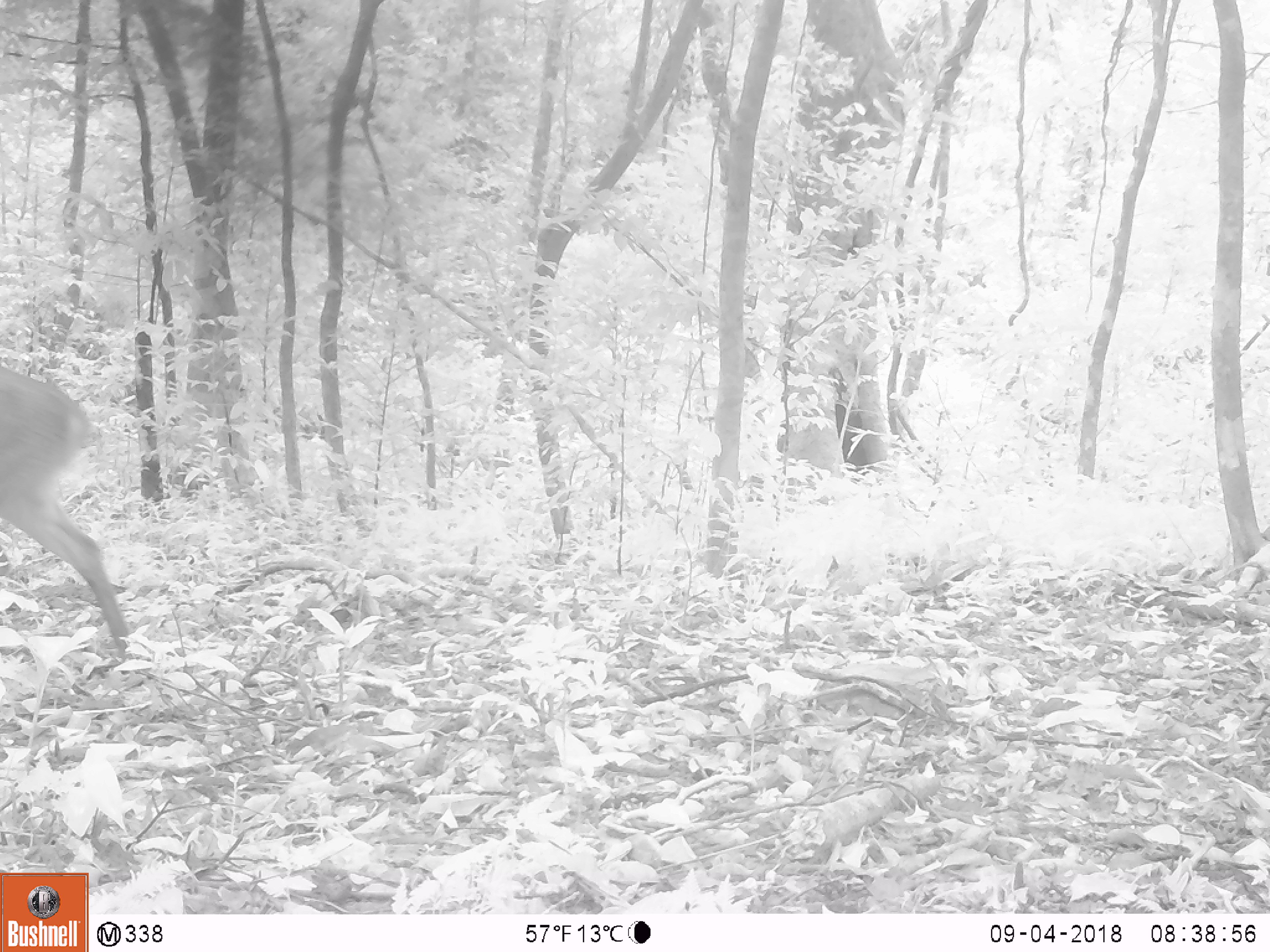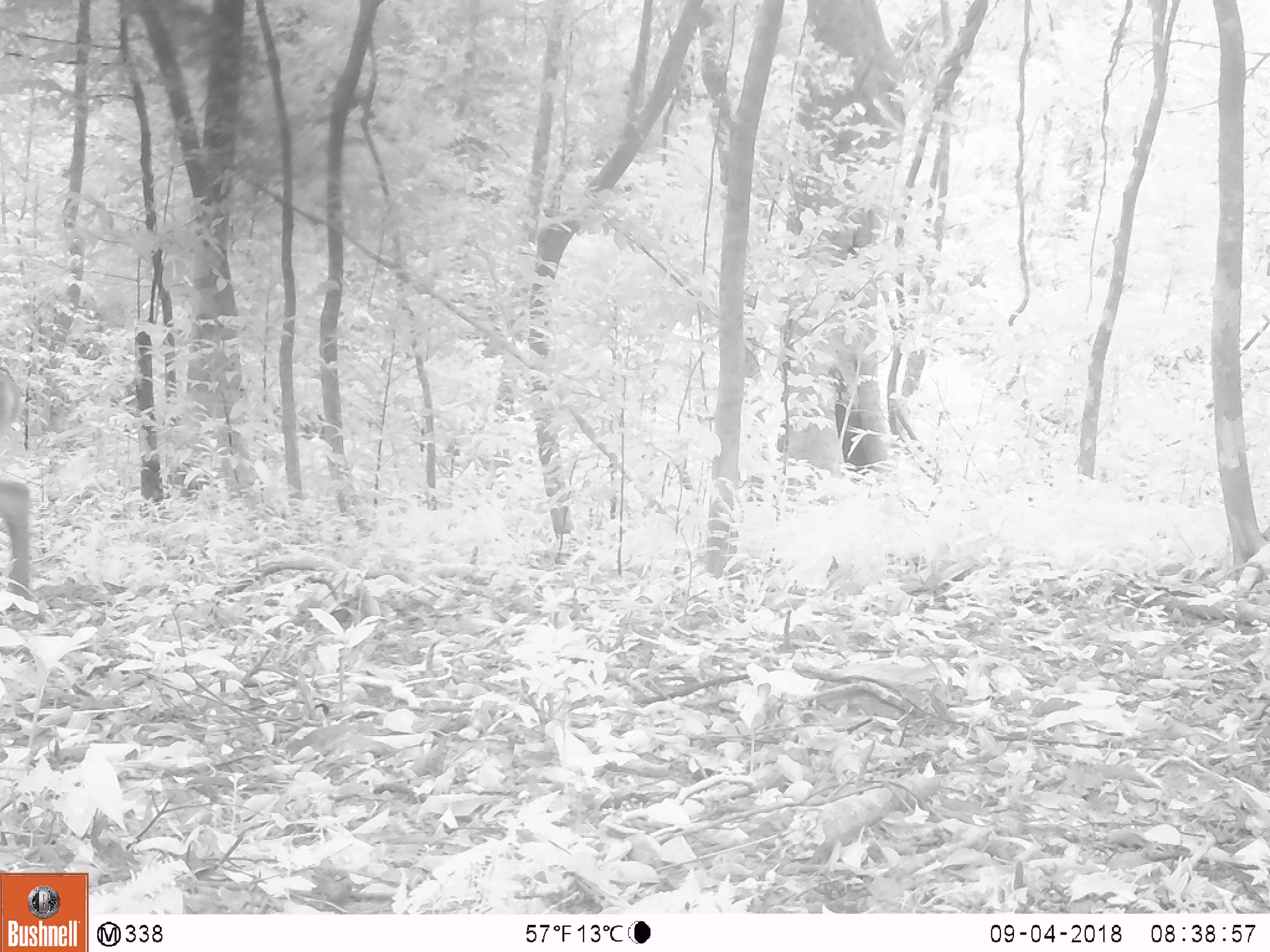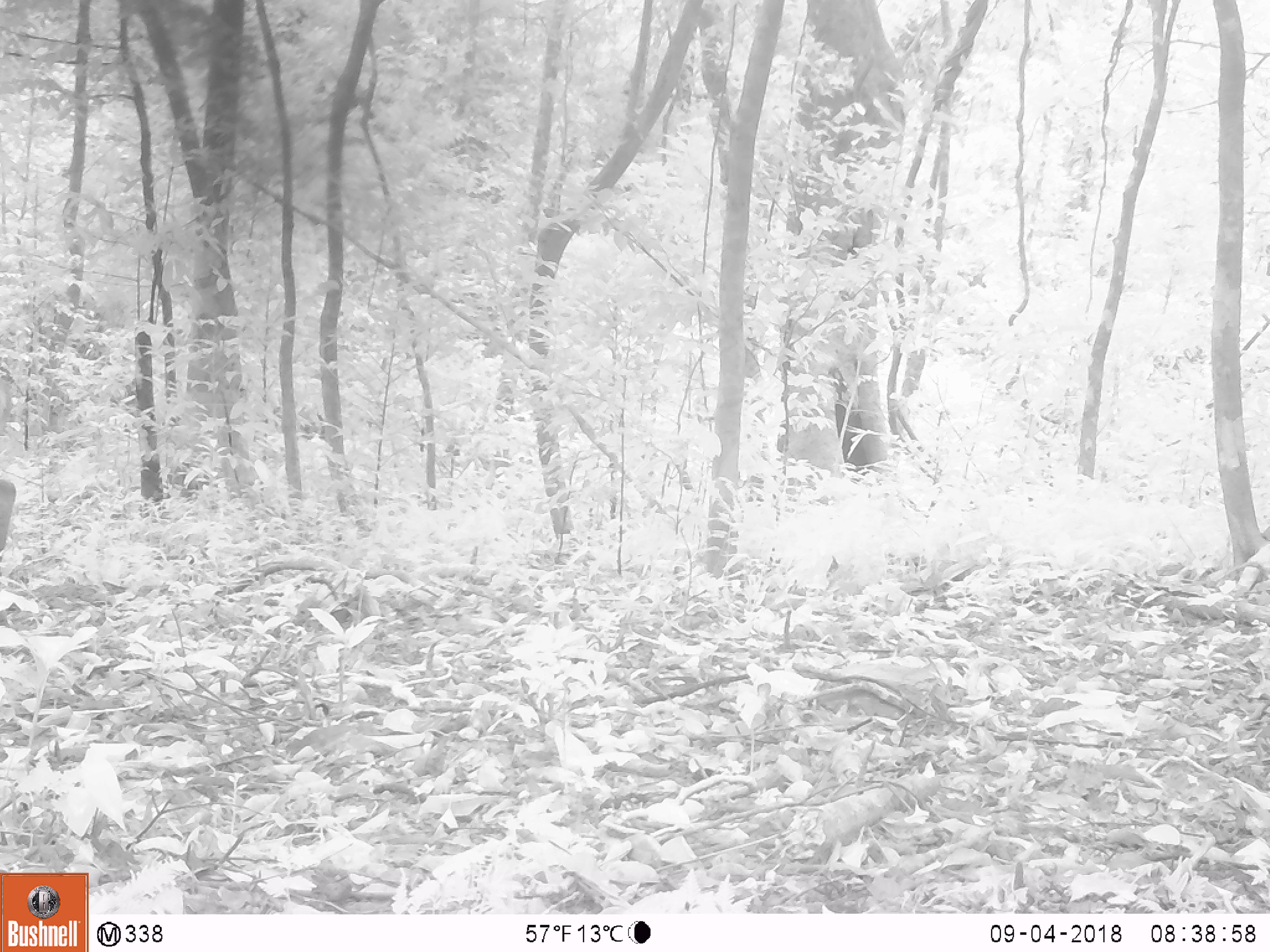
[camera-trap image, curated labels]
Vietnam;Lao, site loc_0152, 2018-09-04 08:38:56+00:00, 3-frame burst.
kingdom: Animalia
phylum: Chordata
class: Mammalia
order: Artiodactyla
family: Cervidae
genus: Muntiacus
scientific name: Muntiacus vuquangensis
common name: large-antlered muntjac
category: large antlered muntjac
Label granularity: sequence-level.